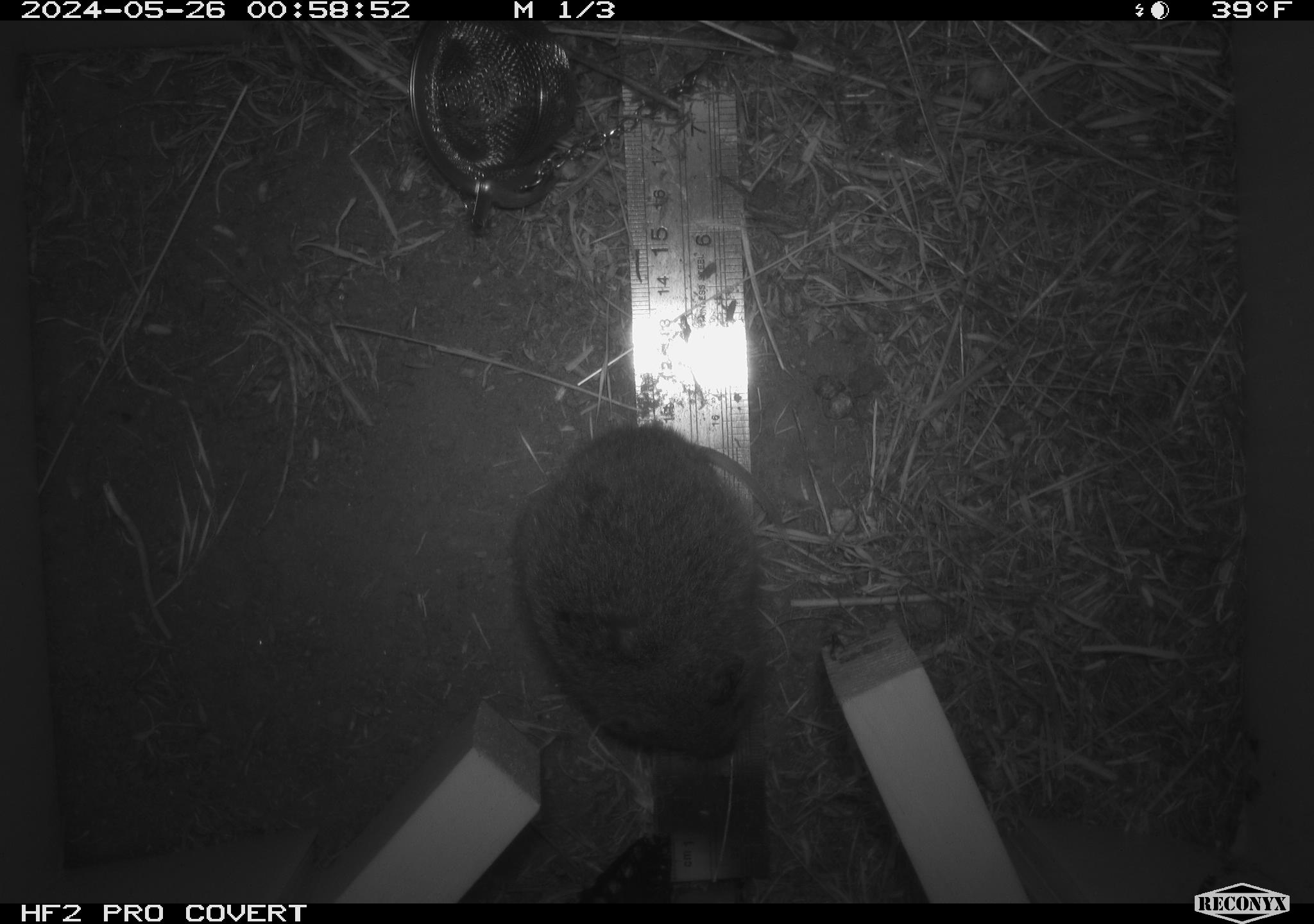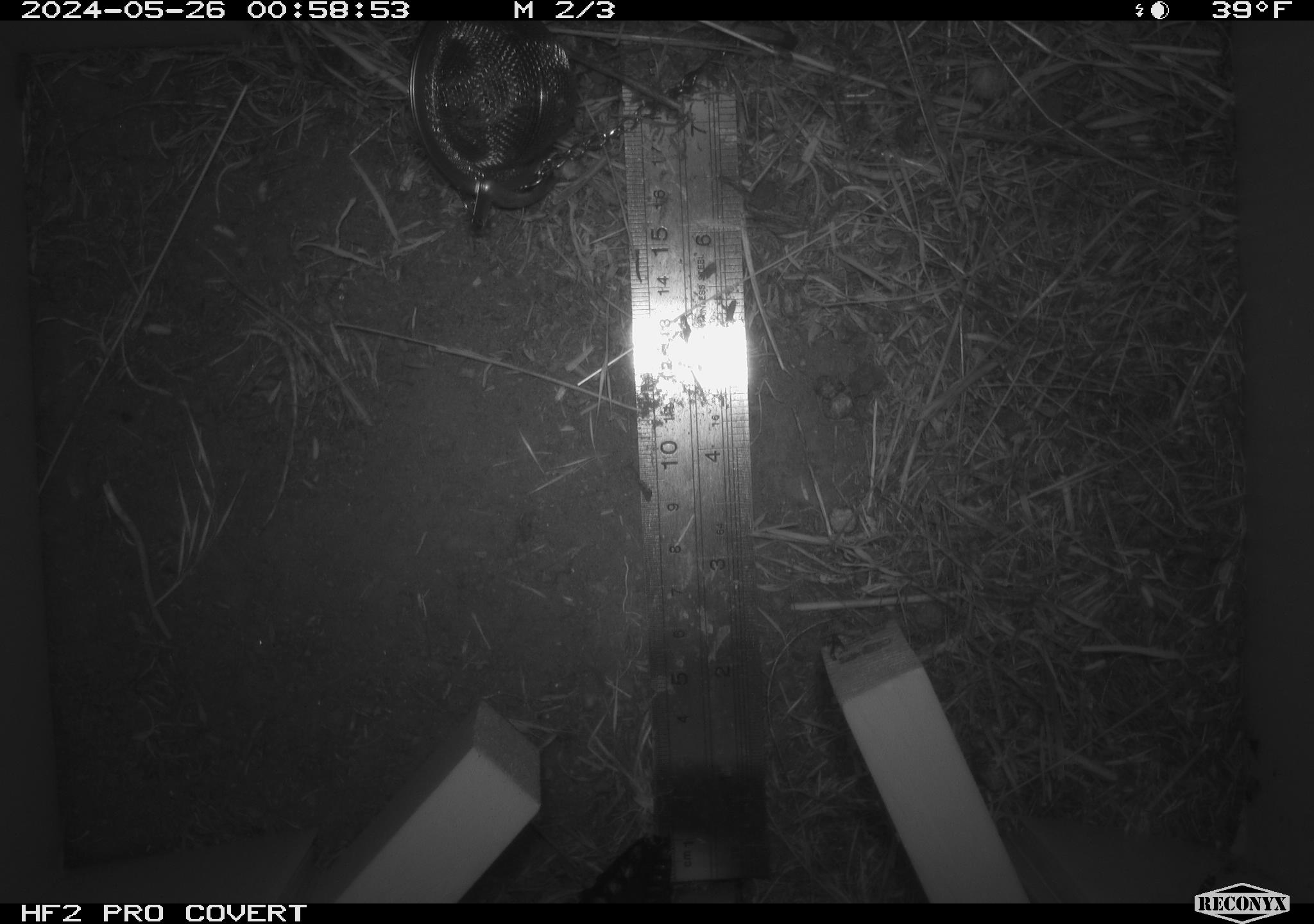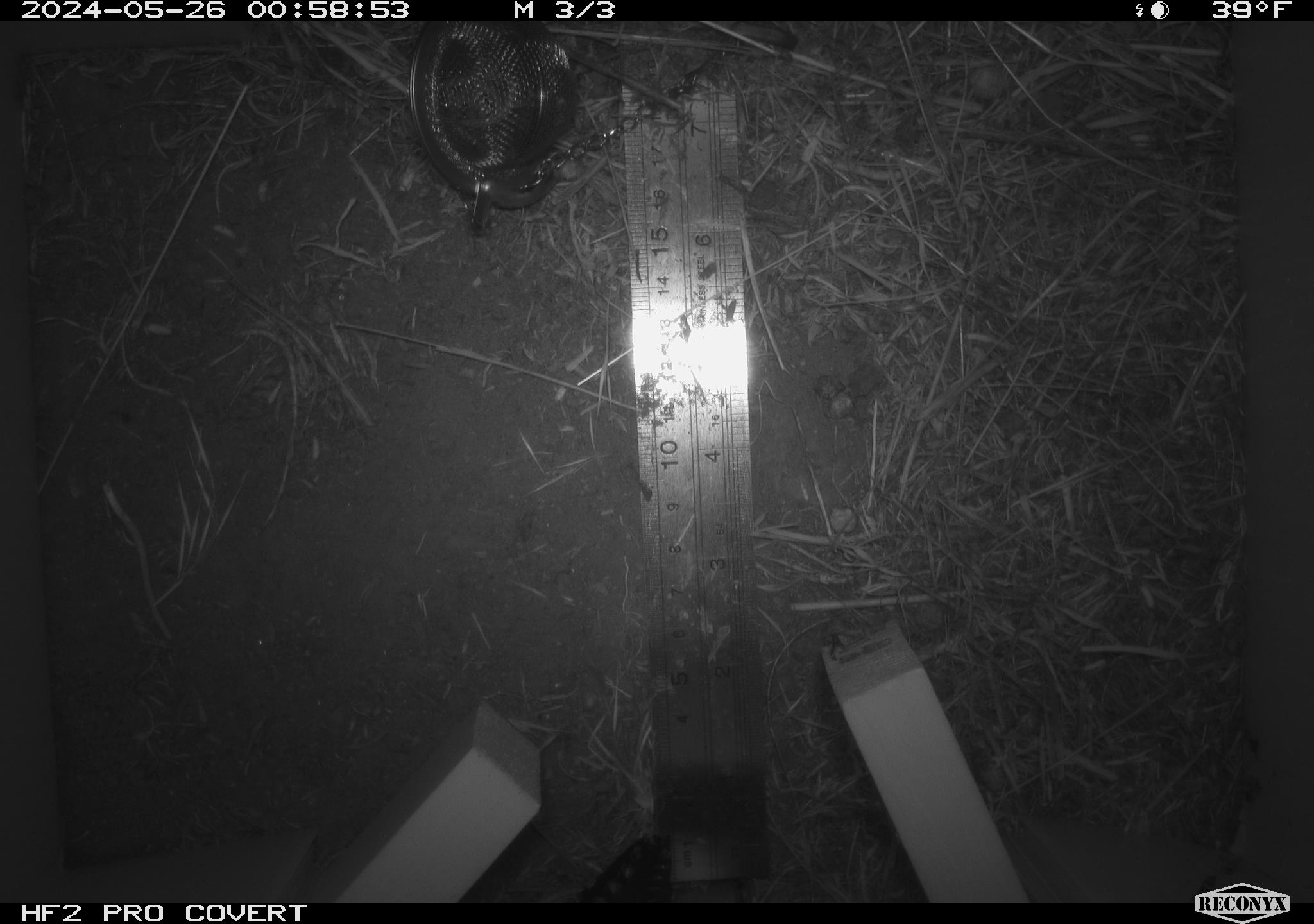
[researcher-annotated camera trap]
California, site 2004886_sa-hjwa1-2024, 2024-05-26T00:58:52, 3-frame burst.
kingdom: Animalia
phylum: Chordata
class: Mammalia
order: Rodentia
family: Cricetidae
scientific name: Cricetidae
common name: hamsters, voles, lemmings, and allies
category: cricetidae family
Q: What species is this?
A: Cricetidae family (hamsters, voles, lemmings, and allies) (Cricetidae).